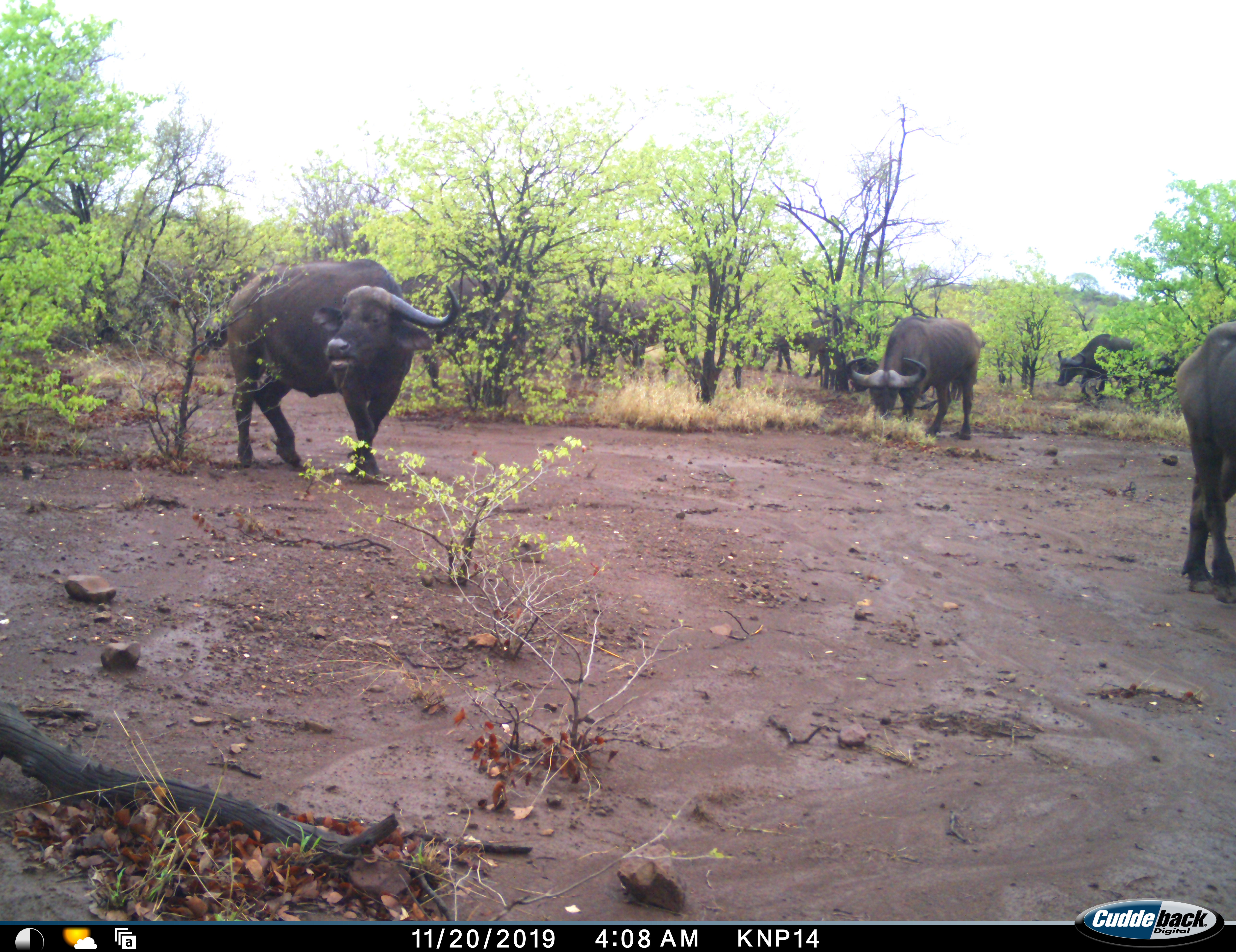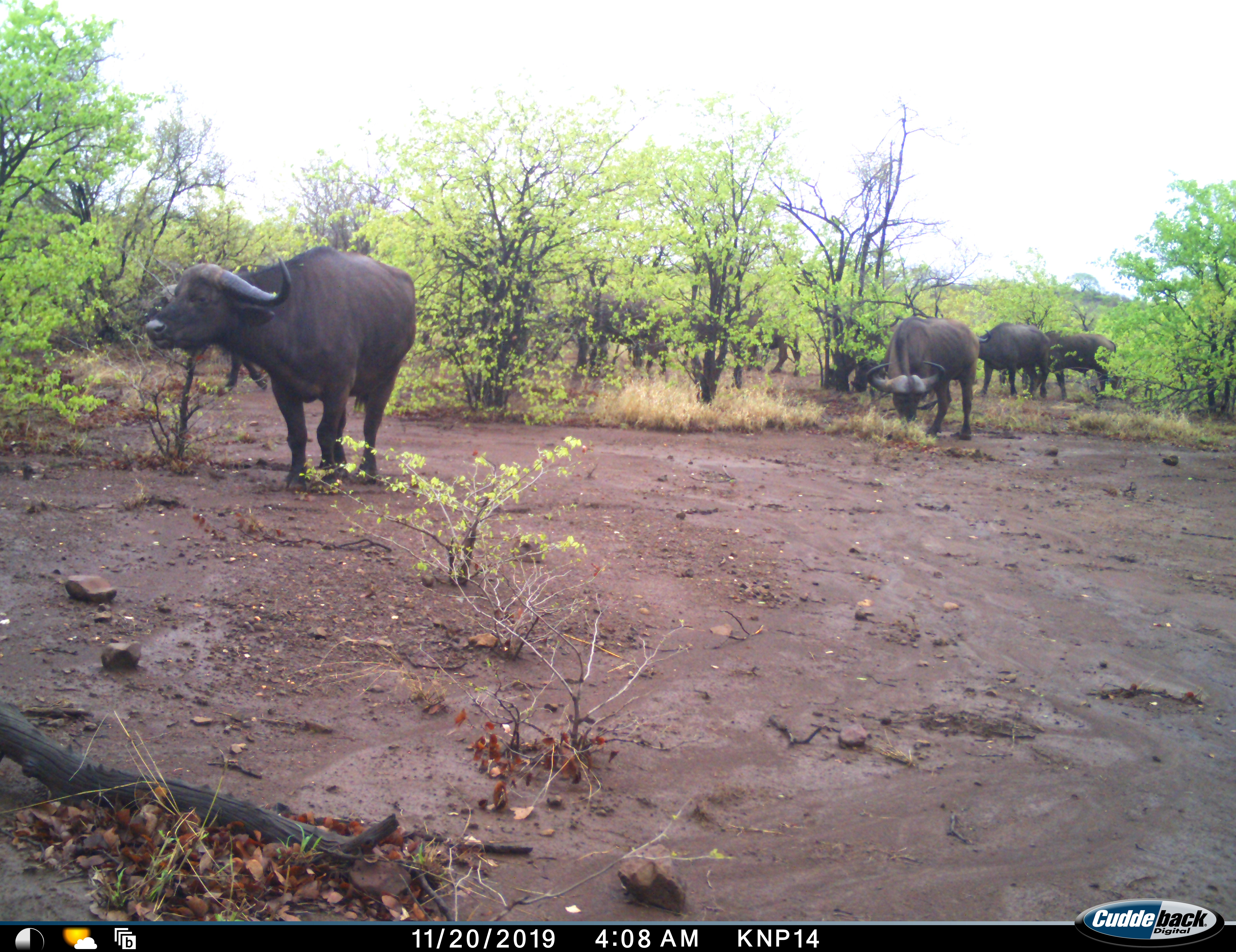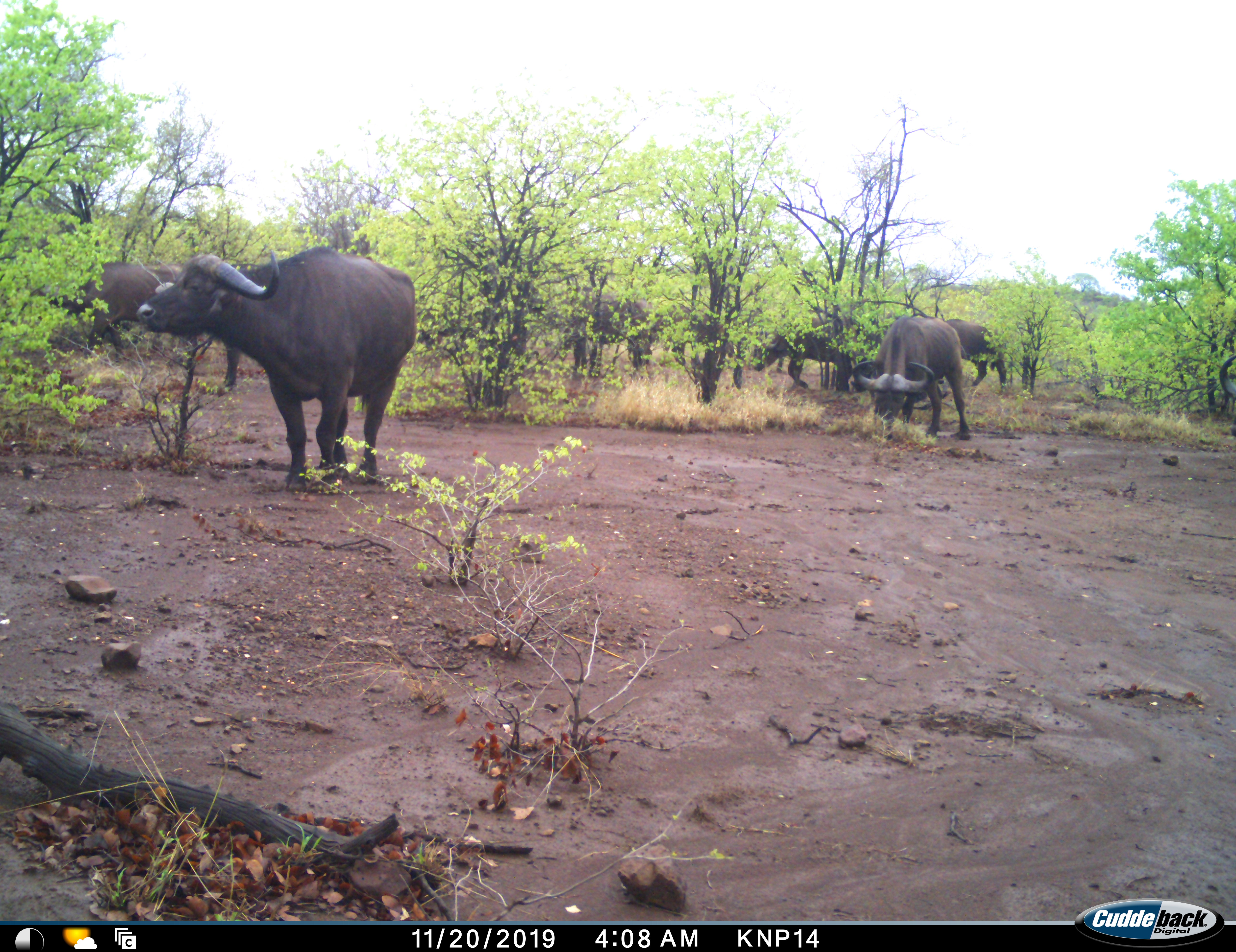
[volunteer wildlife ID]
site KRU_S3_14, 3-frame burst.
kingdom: Animalia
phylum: Chordata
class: Mammalia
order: Artiodactyla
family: Bovidae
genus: Syncerus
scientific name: Syncerus caffer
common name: african buffalo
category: buffalo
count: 11-50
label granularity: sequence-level